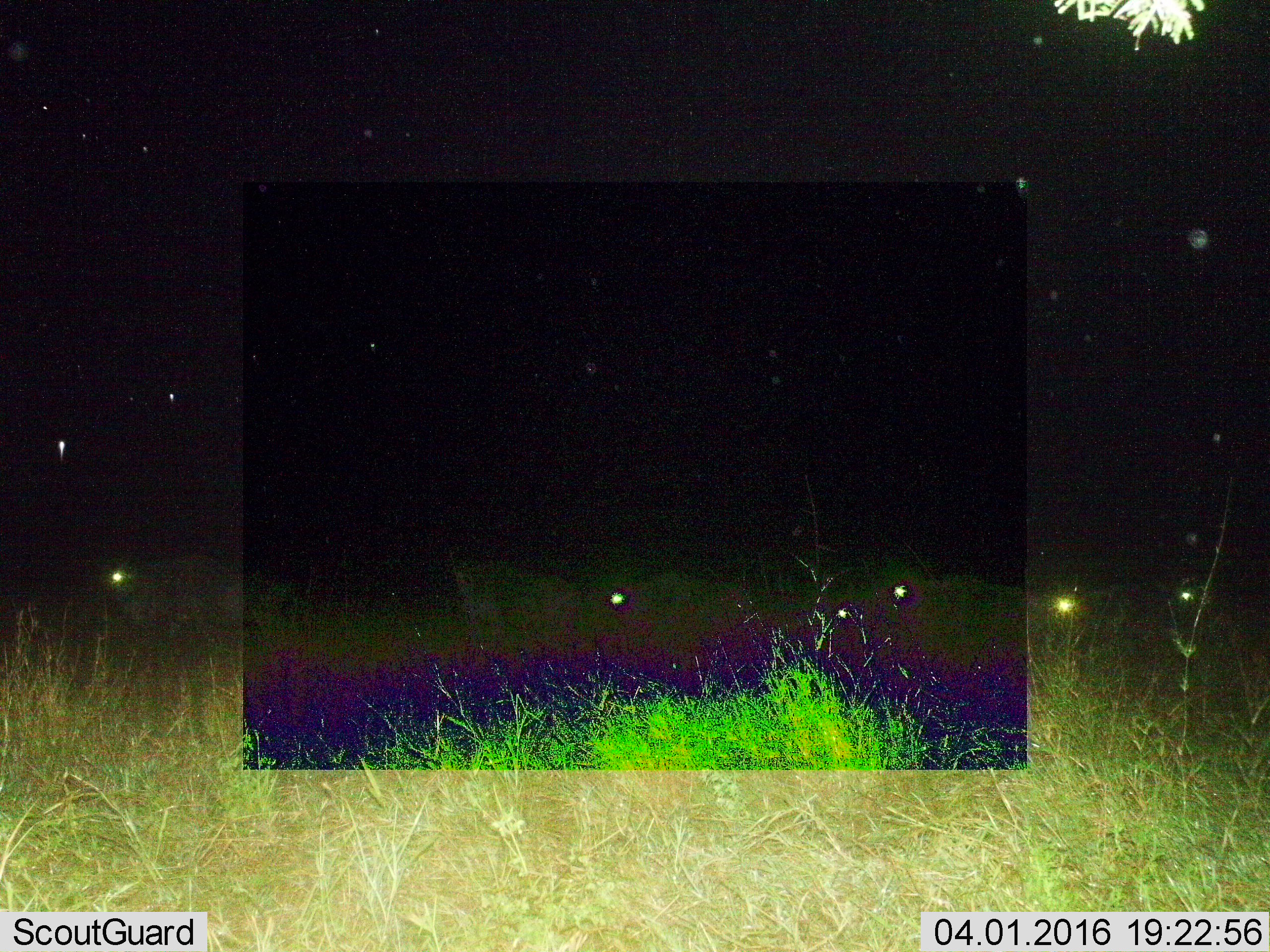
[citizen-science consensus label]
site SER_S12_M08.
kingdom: Animalia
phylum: Chordata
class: Mammalia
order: Artiodactyla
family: Bovidae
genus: Connochaetes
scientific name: Connochaetes taurinus taurinus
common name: blue wildebeest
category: wildebeestblue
Wildebeestblue (blue wildebeest) (Connochaetes taurinus taurinus), count 6. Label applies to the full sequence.